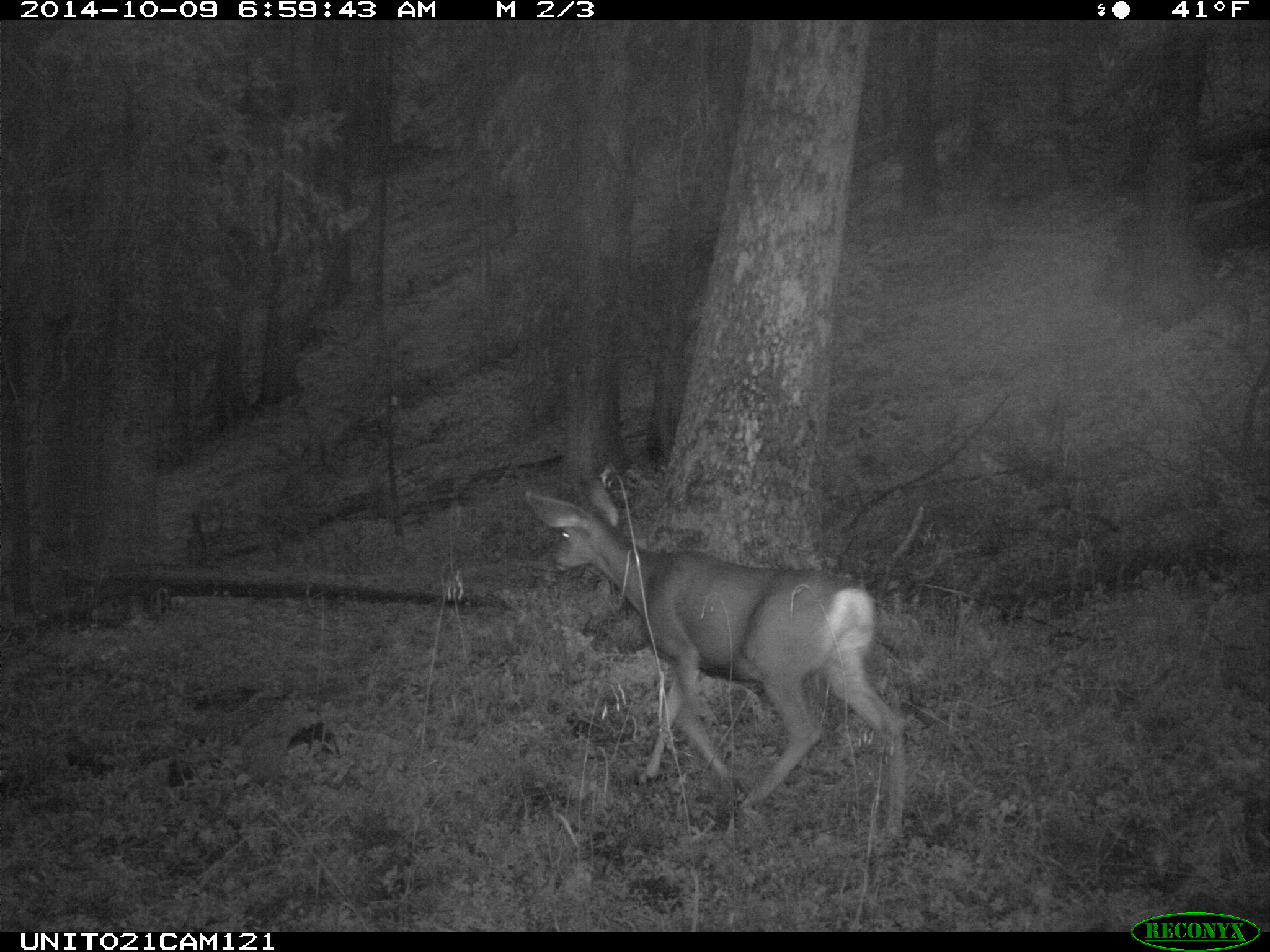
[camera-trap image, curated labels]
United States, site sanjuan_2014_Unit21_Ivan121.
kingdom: Animalia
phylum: Chordata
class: Mammalia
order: Artiodactyla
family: Cervidae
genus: Odocoileus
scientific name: Odocoileus hemionus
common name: mule deer